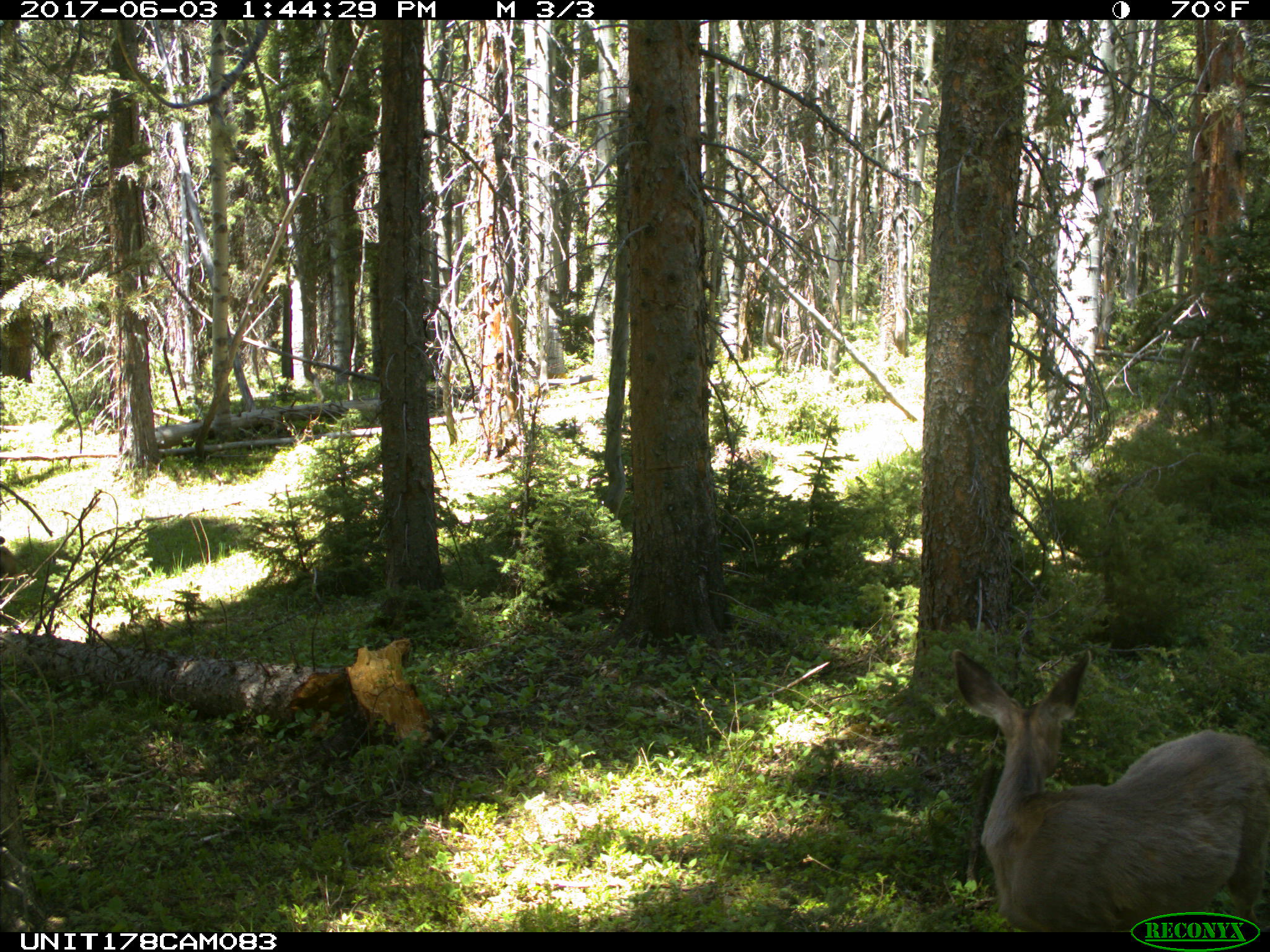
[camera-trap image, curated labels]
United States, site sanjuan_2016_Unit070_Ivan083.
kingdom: Animalia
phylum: Chordata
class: Mammalia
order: Artiodactyla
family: Cervidae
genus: Odocoileus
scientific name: Odocoileus hemionus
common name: mule deer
Odocoileus hemionus (mule deer).